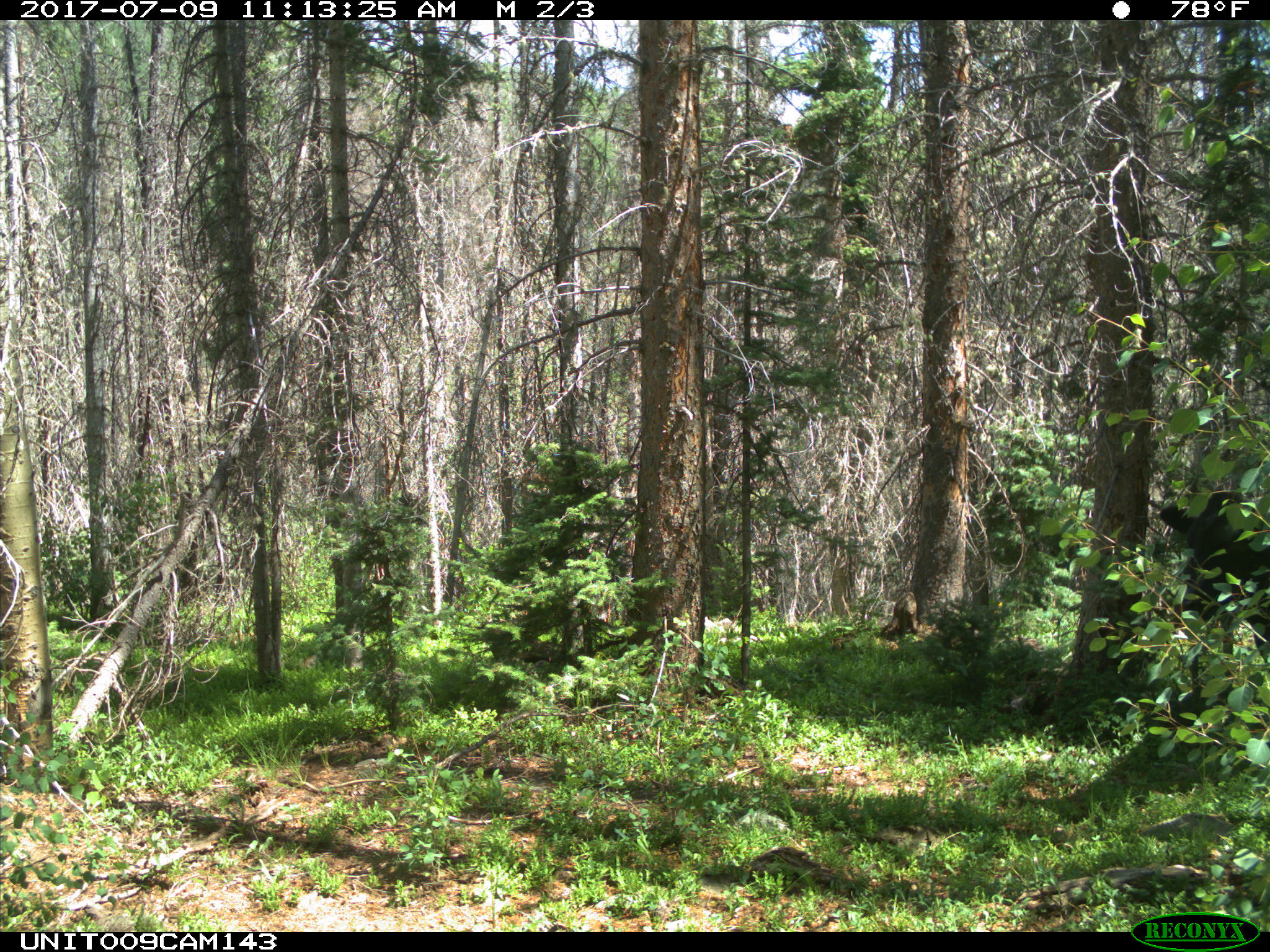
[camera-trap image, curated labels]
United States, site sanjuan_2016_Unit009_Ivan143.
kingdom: Animalia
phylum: Chordata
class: Mammalia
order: Artiodactyla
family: Bovidae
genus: Bos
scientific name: Bos taurus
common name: domestic cow